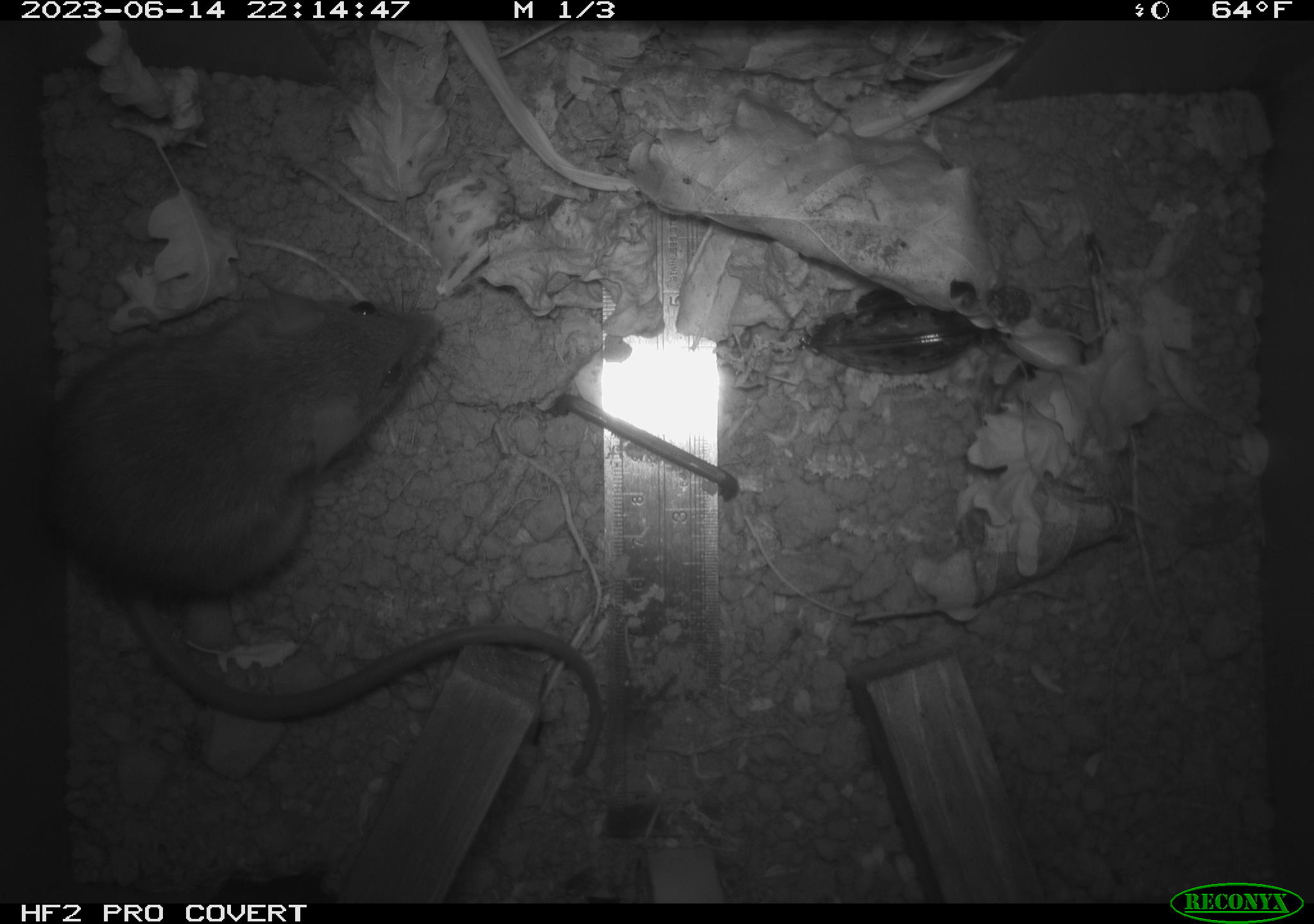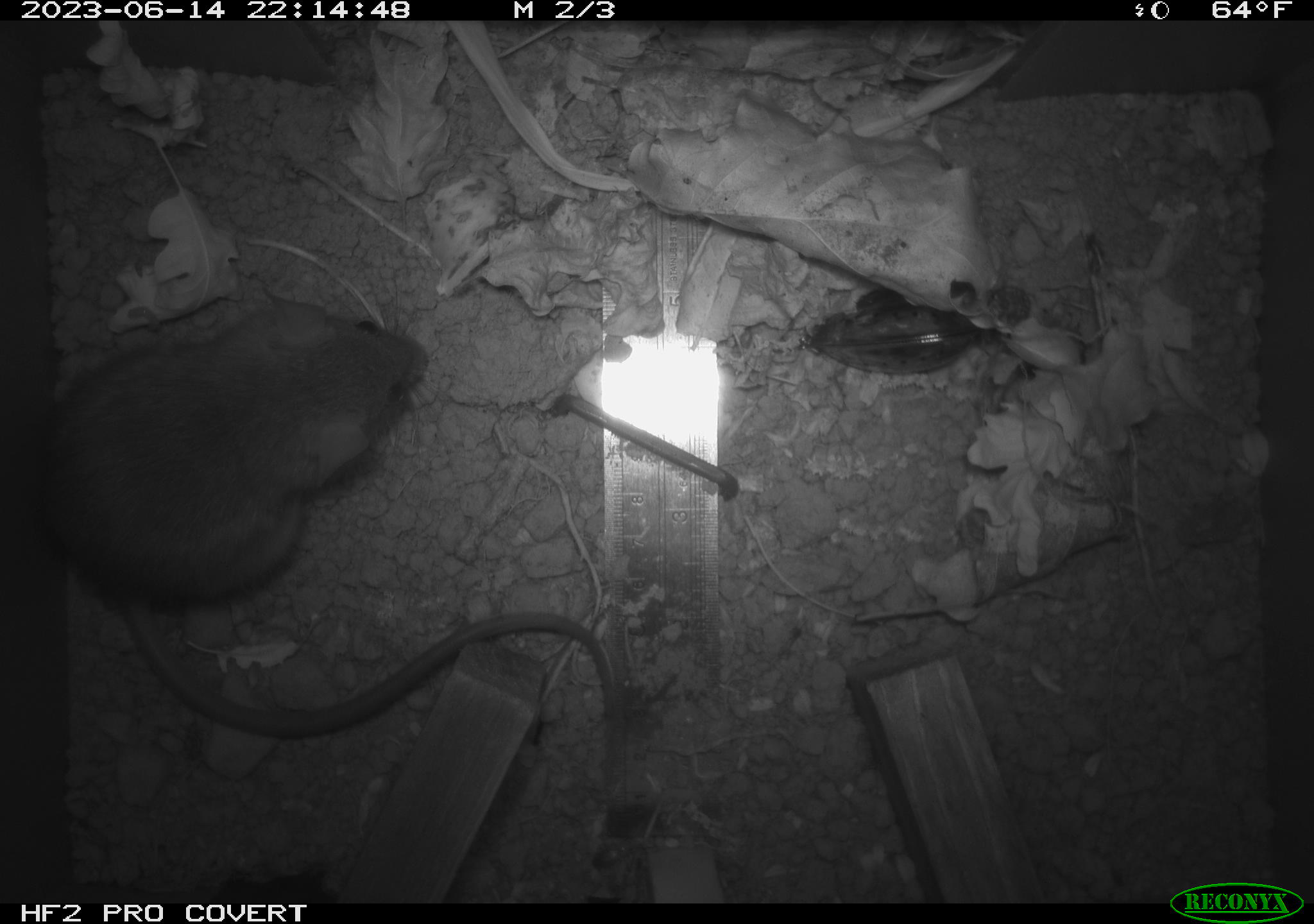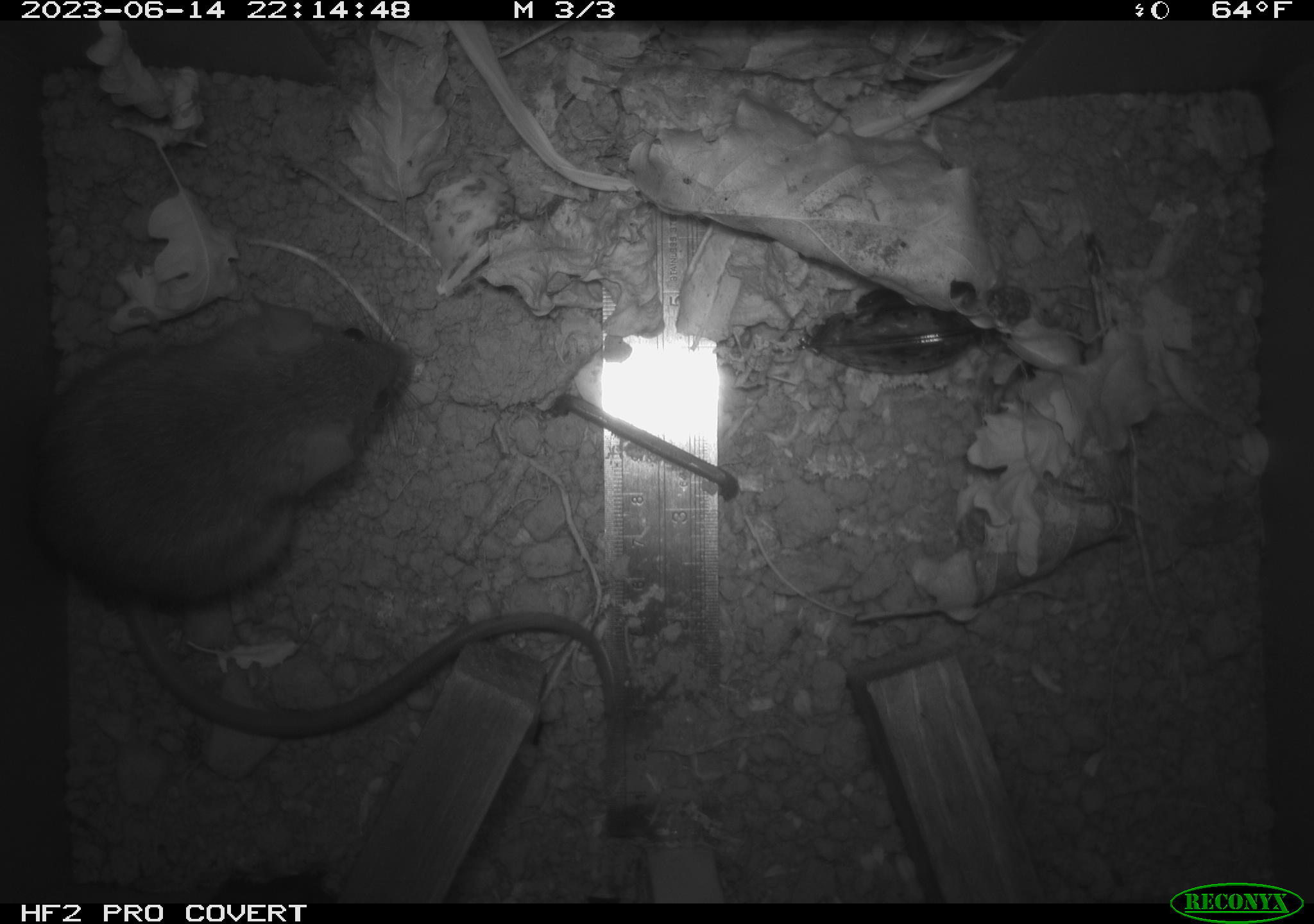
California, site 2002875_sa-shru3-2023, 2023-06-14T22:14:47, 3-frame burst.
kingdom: Animalia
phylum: Chordata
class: Mammalia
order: Rodentia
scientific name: Rodentia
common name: mouse species